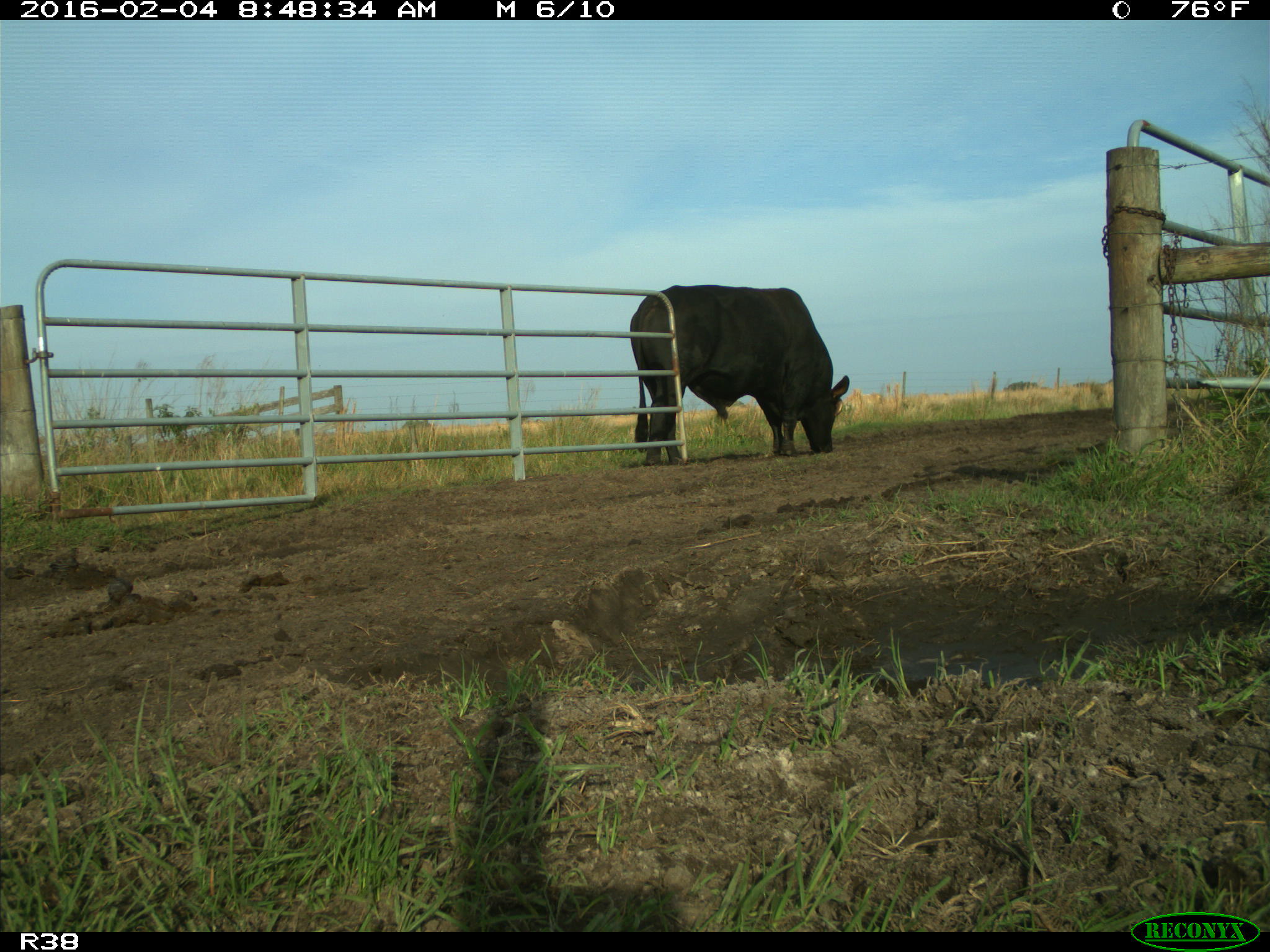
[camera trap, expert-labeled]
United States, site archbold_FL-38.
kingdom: Animalia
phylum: Chordata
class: Mammalia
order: Artiodactyla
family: Bovidae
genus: Bos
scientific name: Bos taurus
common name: domestic cow